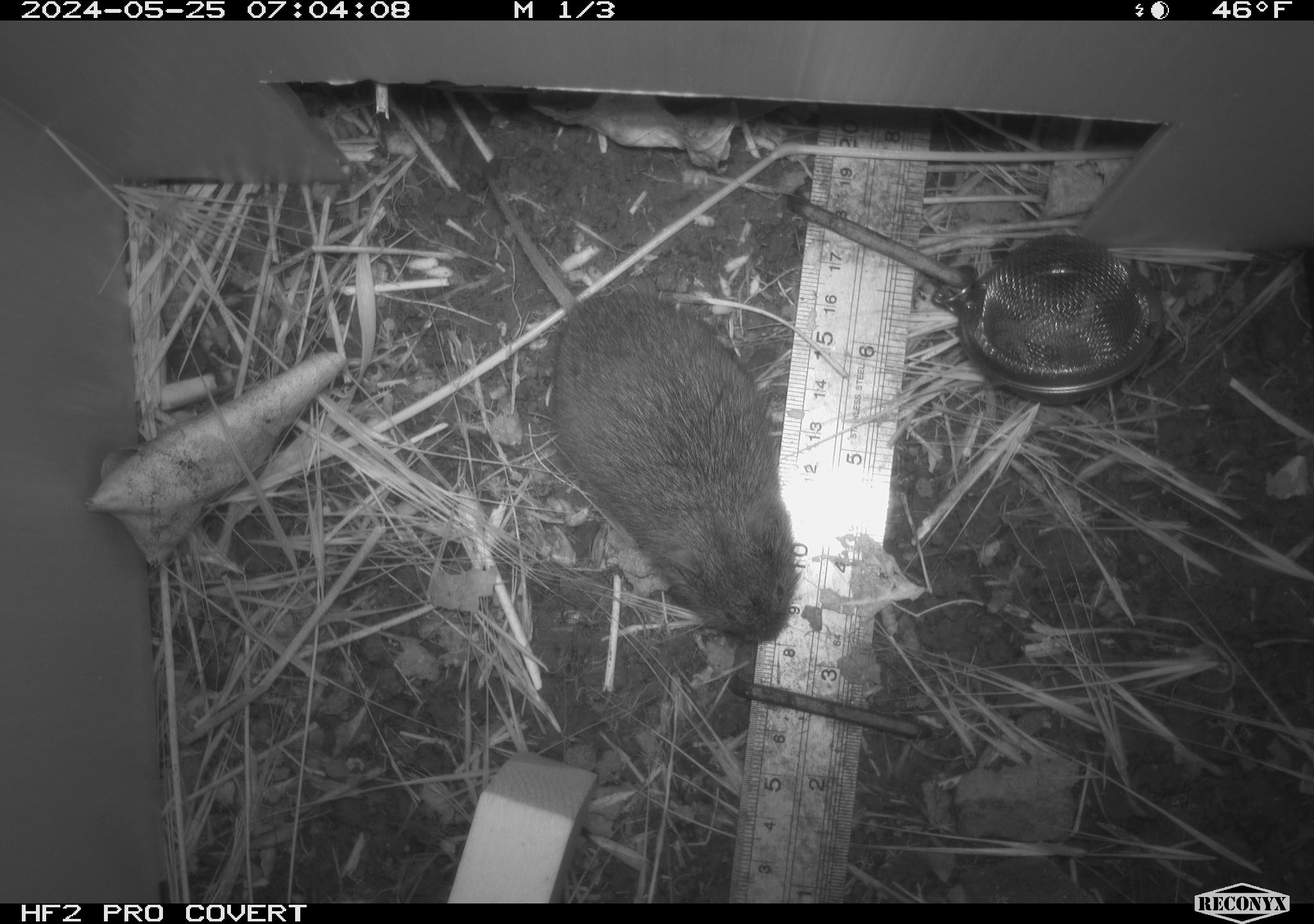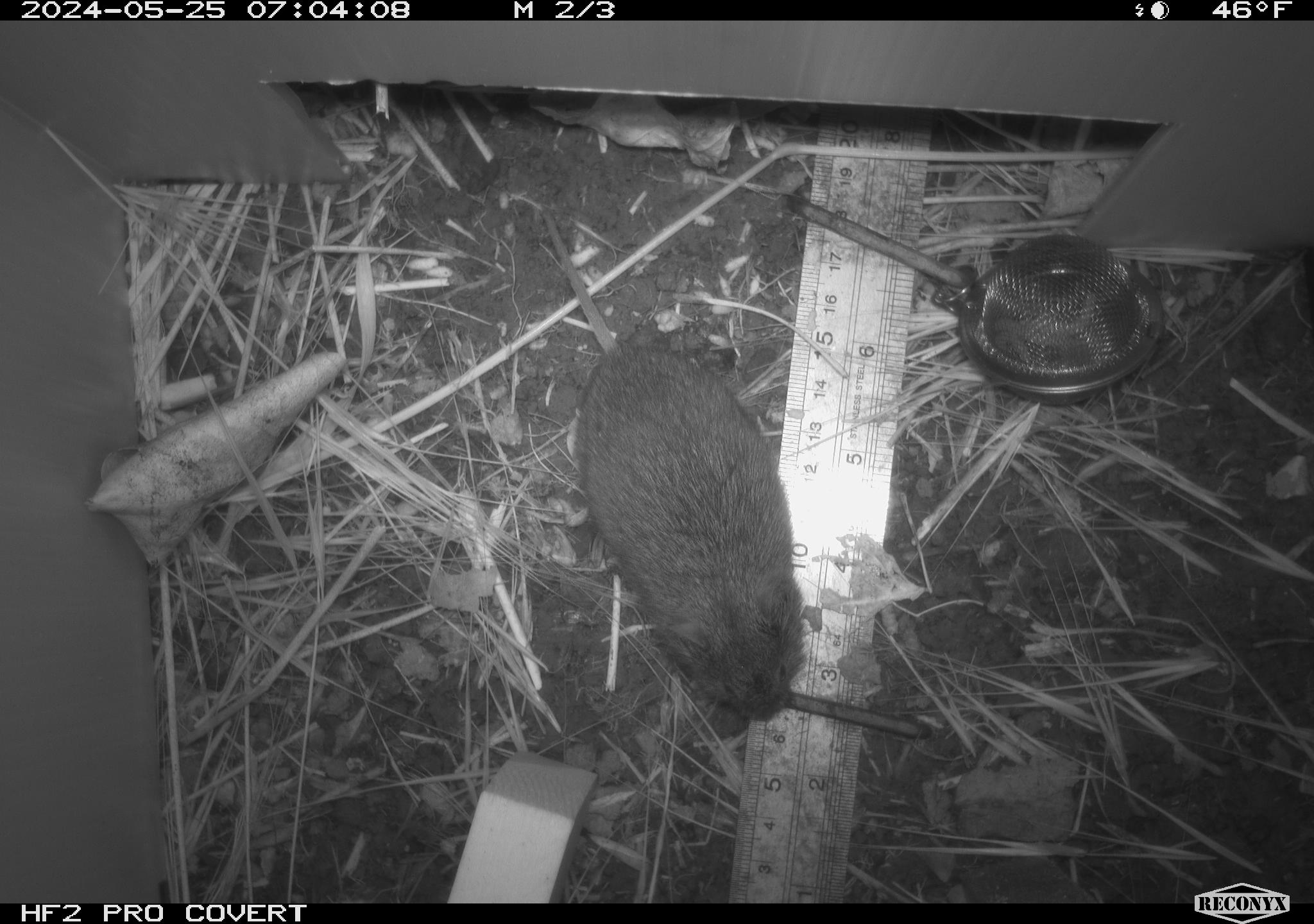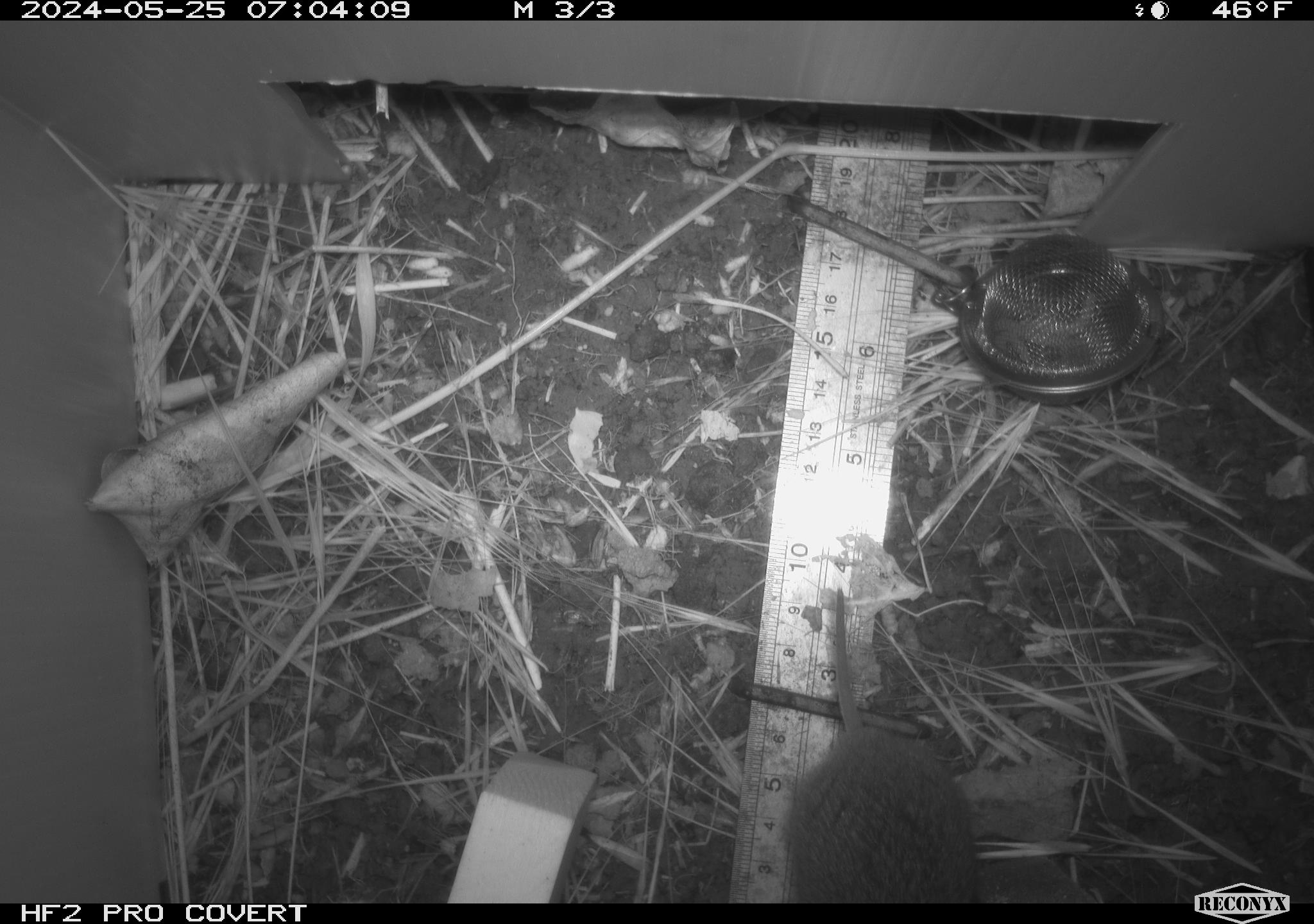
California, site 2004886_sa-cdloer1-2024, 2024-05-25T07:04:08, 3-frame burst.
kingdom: Animalia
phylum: Chordata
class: Mammalia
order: Rodentia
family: Cricetidae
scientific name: Arvicolinae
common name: voles, lemmings, and muskrats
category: arvicolinae subfamily